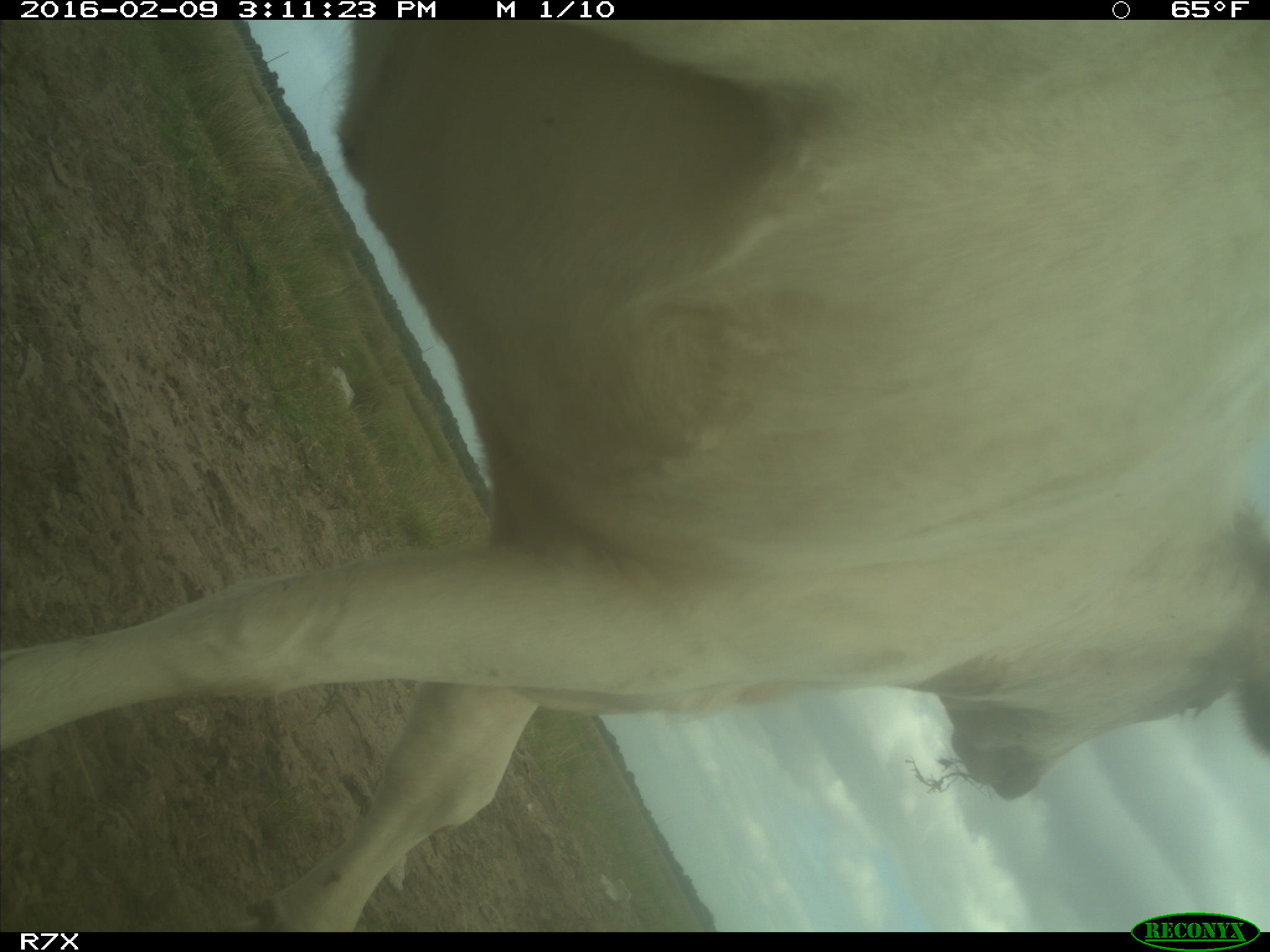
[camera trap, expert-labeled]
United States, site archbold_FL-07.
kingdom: Animalia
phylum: Chordata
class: Mammalia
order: Artiodactyla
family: Bovidae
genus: Bos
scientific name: Bos taurus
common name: domestic cow